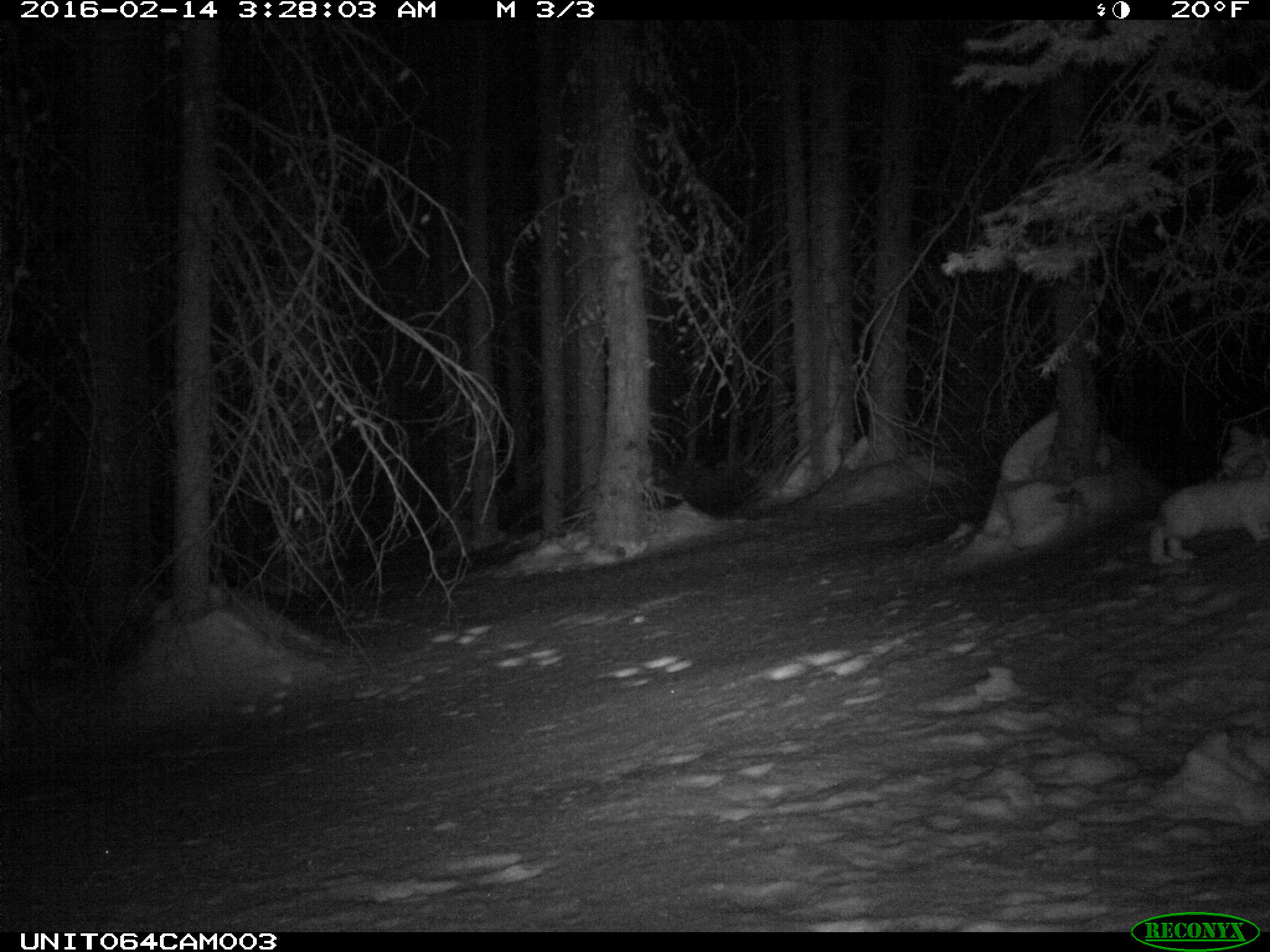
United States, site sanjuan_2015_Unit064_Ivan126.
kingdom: Animalia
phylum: Chordata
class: Mammalia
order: Lagomorpha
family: Leporidae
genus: Lepus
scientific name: Lepus americanus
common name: snowshoe hare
Lepus americanus (snowshoe hare).